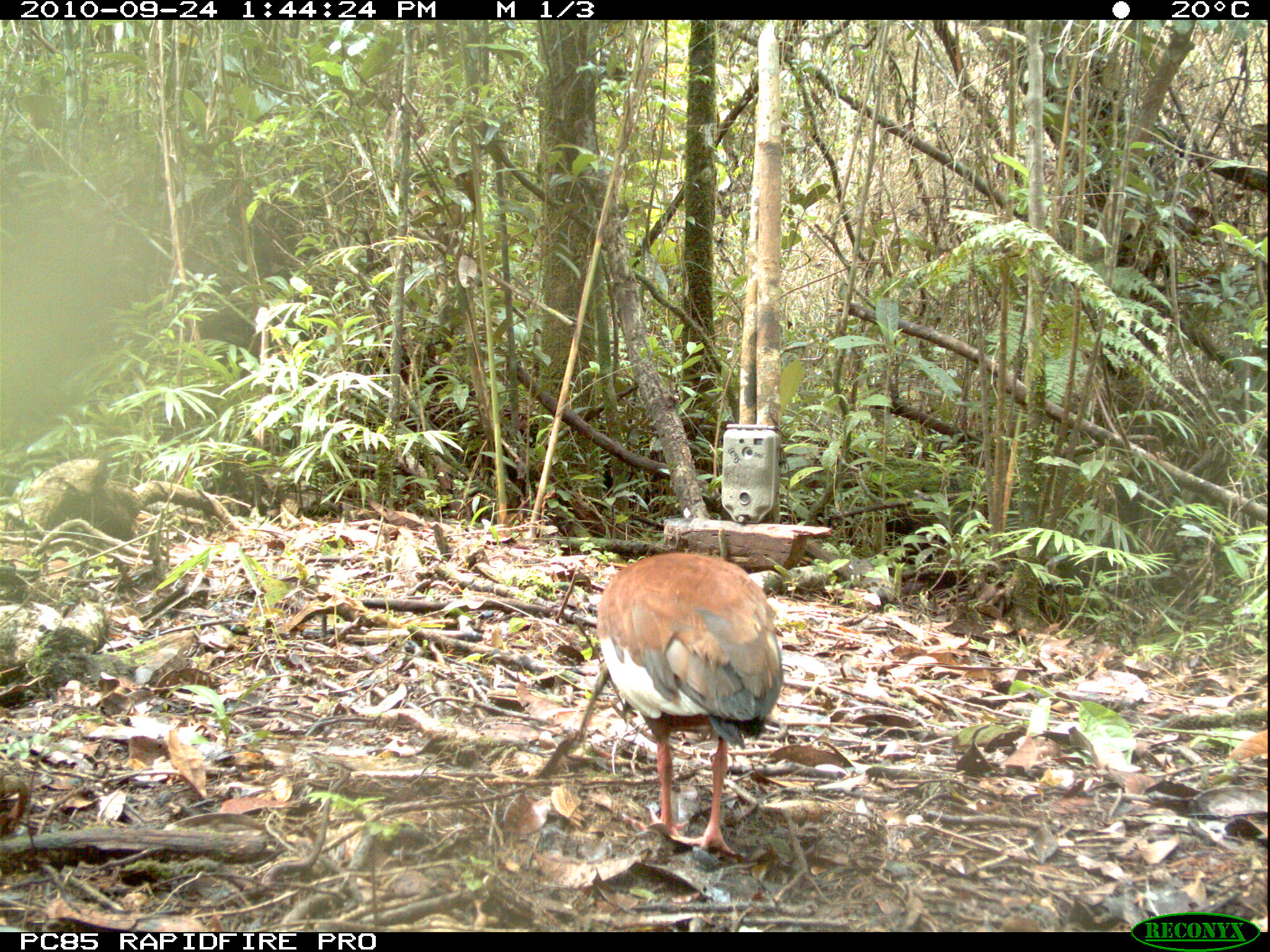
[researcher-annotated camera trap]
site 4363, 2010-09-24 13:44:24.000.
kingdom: Animalia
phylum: Chordata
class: Aves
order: Pelecaniformes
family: Threskiornithidae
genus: Lophotibis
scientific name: Lophotibis cristata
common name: madagascar ibis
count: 1